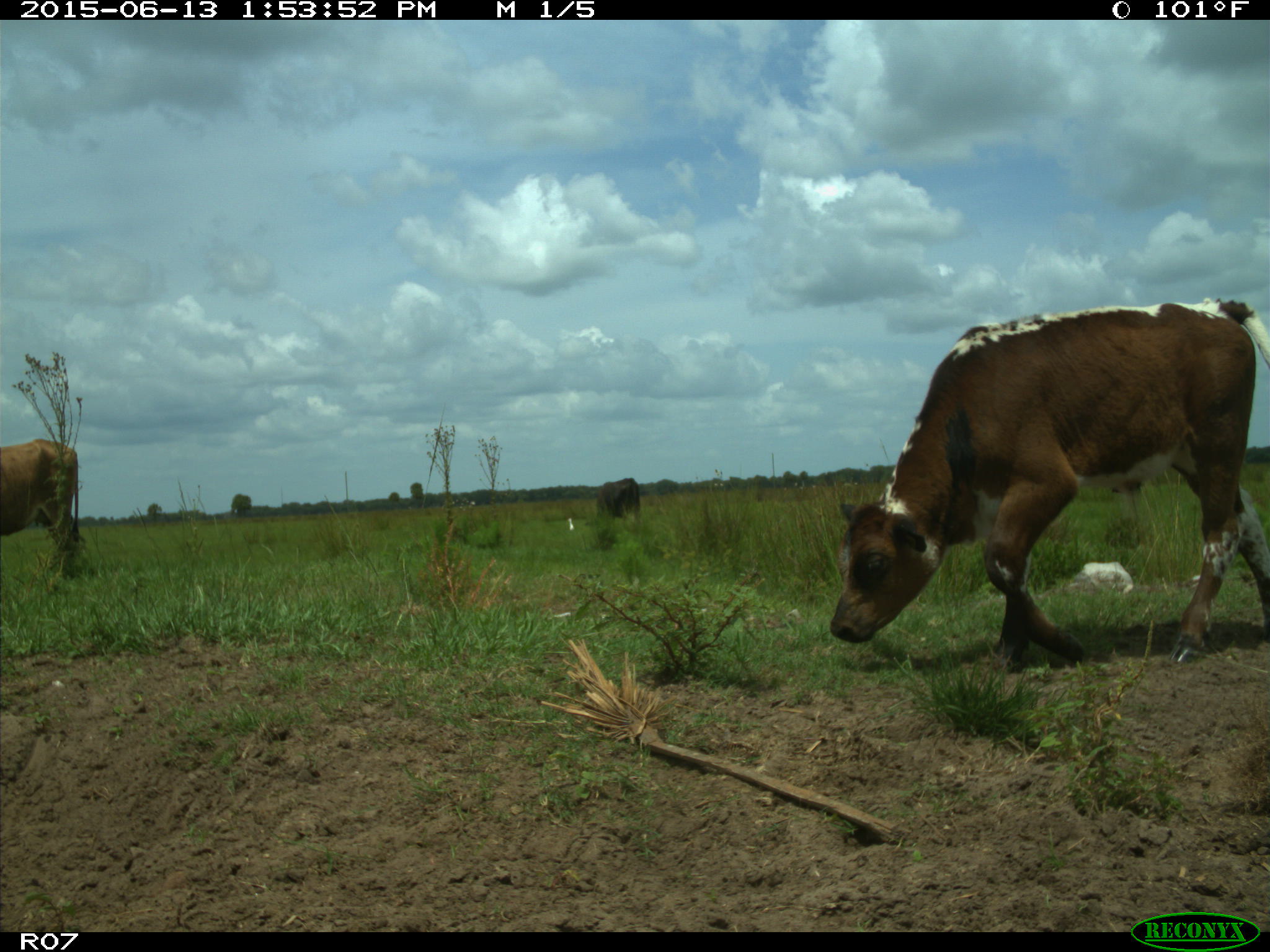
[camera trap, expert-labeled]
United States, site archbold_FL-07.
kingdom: Animalia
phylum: Chordata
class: Mammalia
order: Artiodactyla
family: Bovidae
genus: Bos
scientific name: Bos taurus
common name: domestic cow